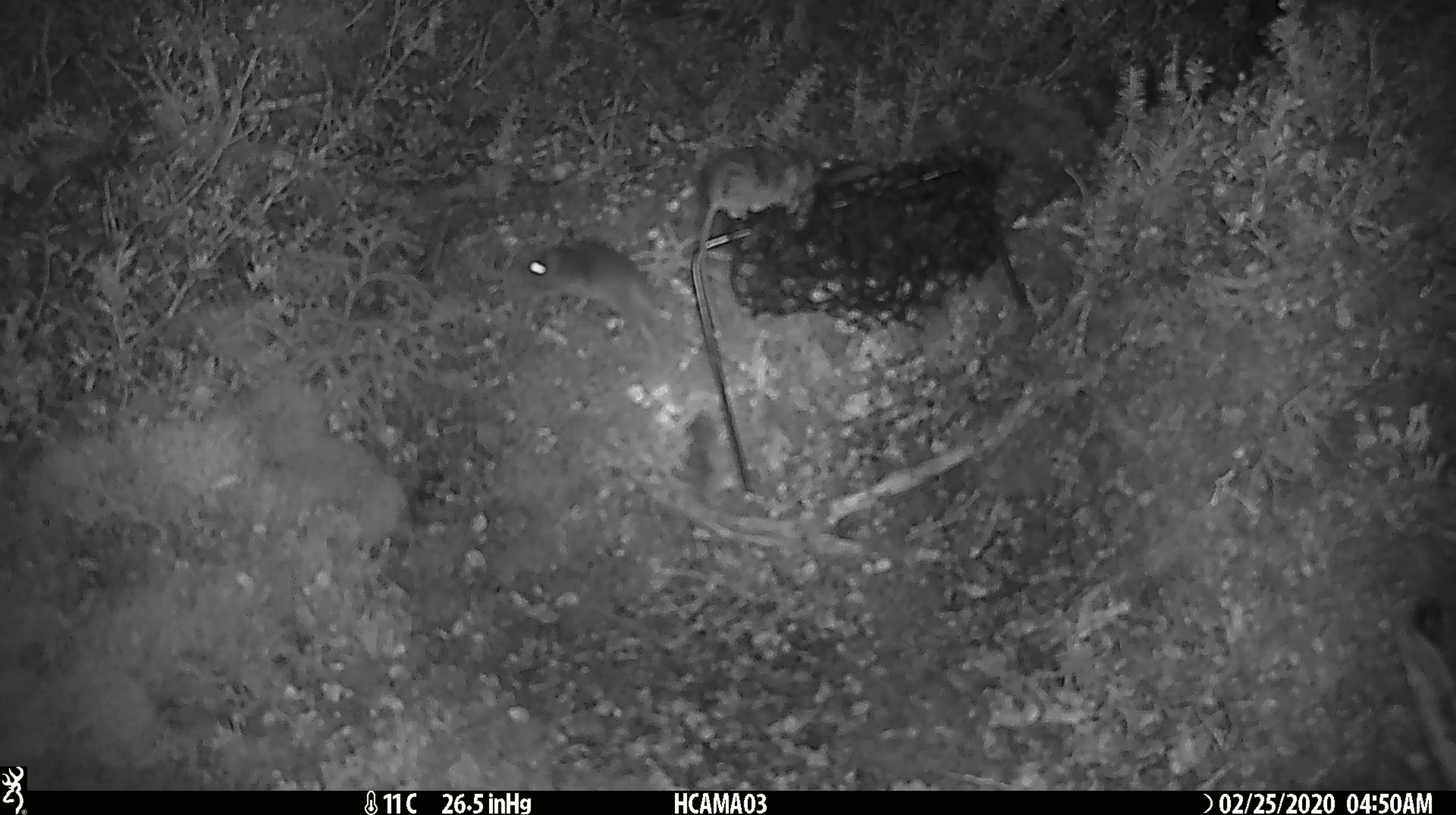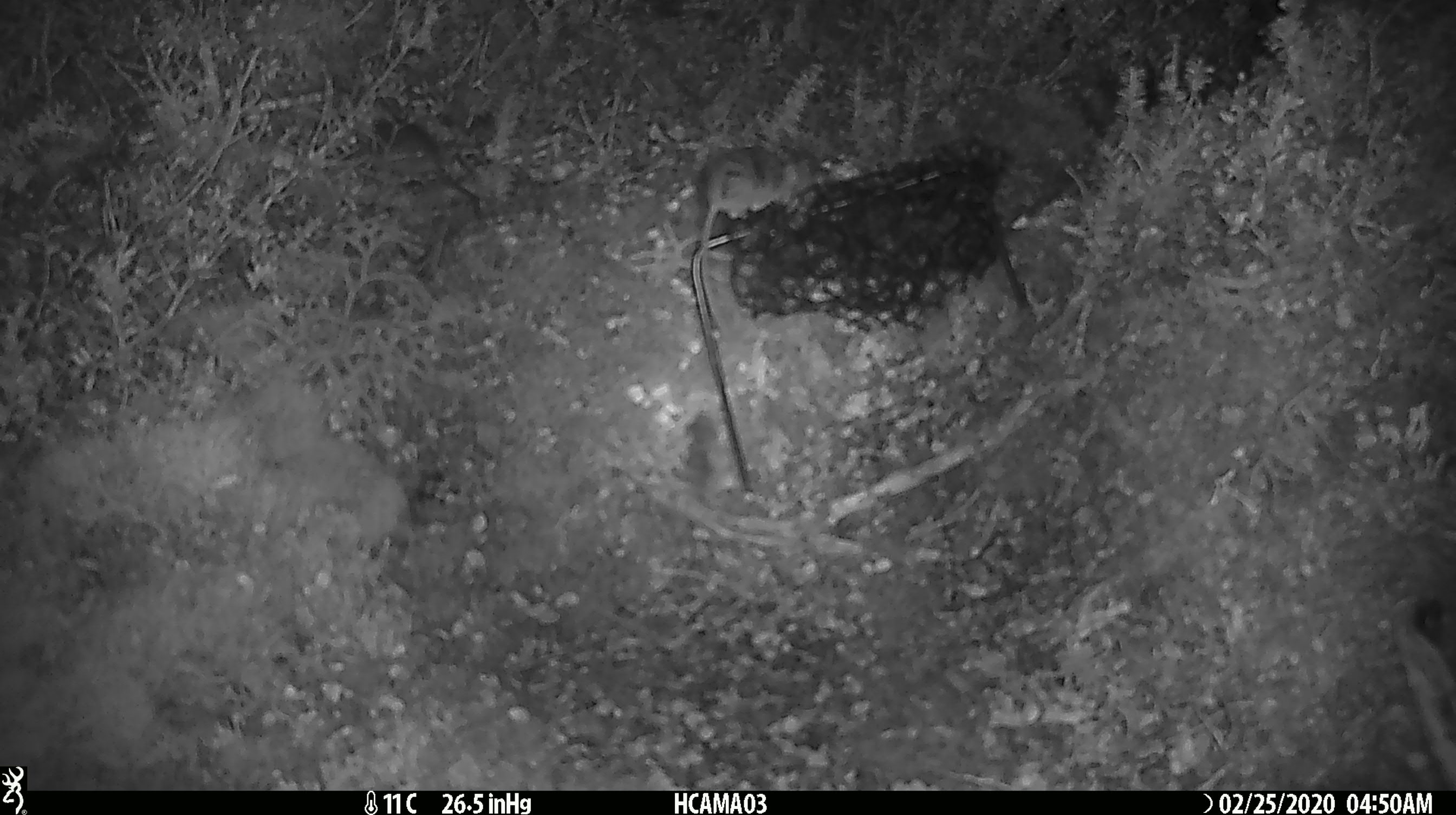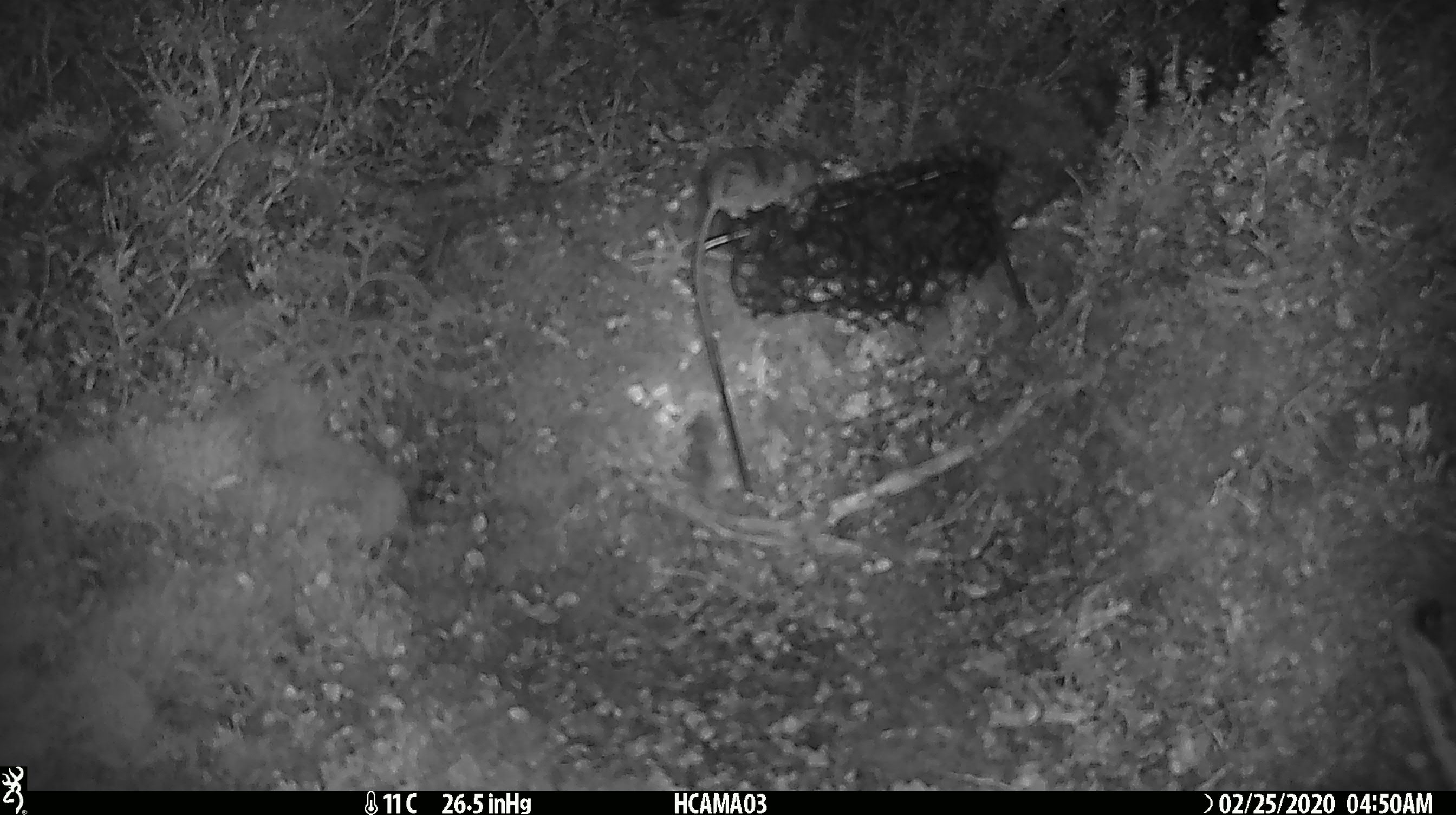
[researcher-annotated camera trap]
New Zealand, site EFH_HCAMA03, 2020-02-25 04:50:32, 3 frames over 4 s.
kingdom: Animalia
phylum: Chordata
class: Mammalia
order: Rodentia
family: Muridae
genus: Mus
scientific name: Mus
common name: mouse